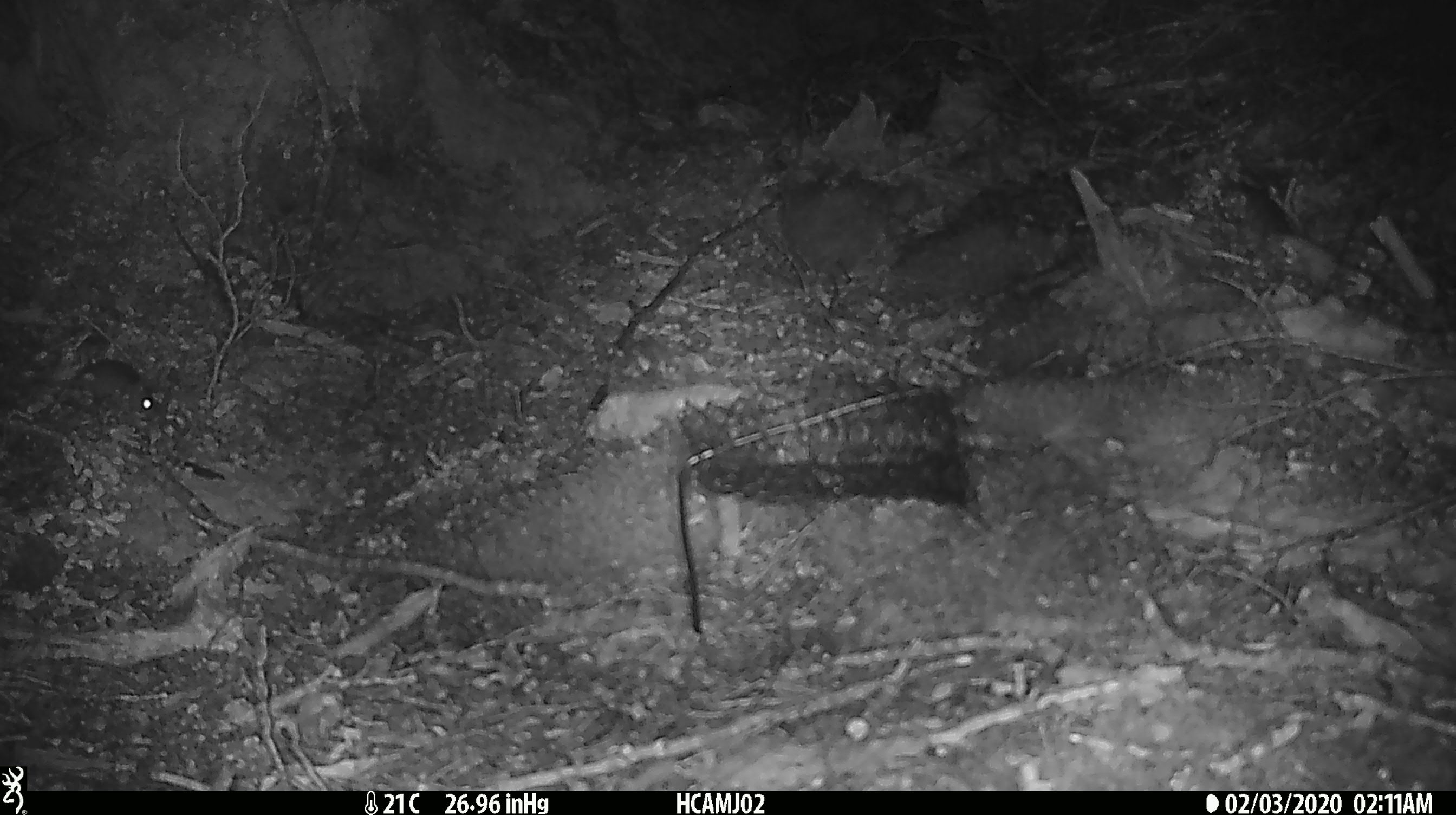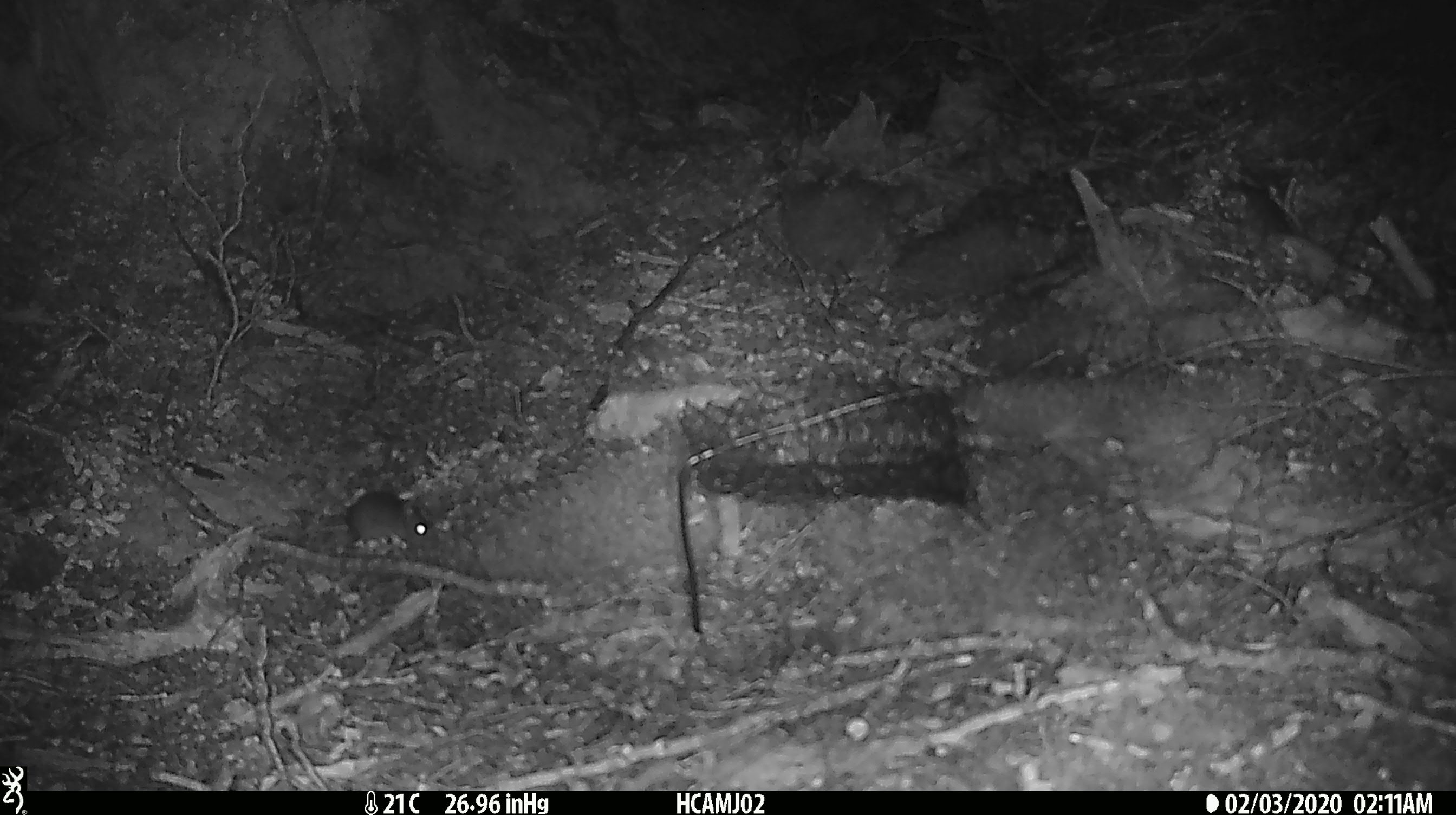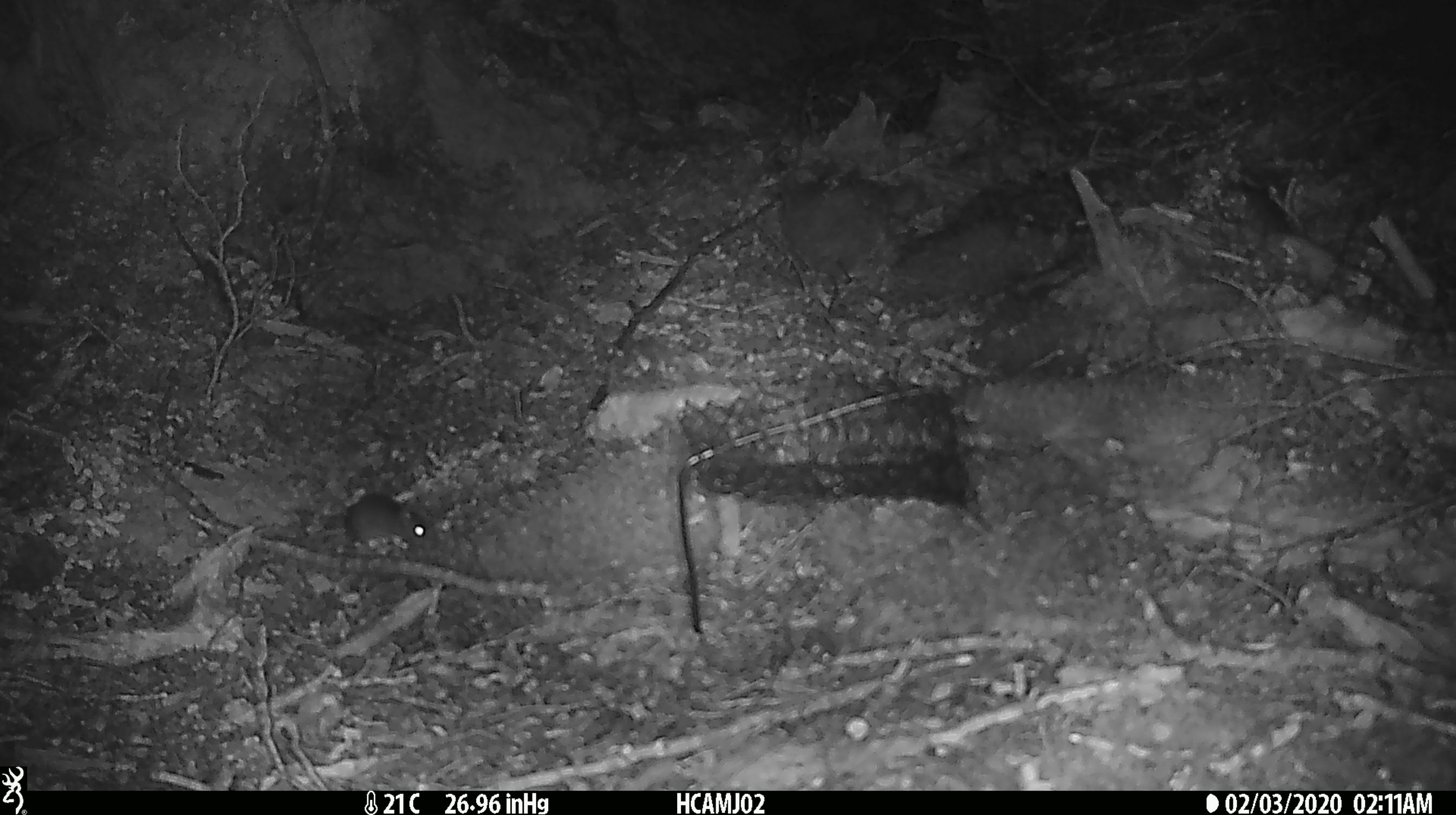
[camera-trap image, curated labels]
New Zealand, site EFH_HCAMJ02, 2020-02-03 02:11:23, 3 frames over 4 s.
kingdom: Animalia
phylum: Chordata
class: Mammalia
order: Rodentia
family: Muridae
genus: Mus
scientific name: Mus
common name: mouse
Mouse (Mus).